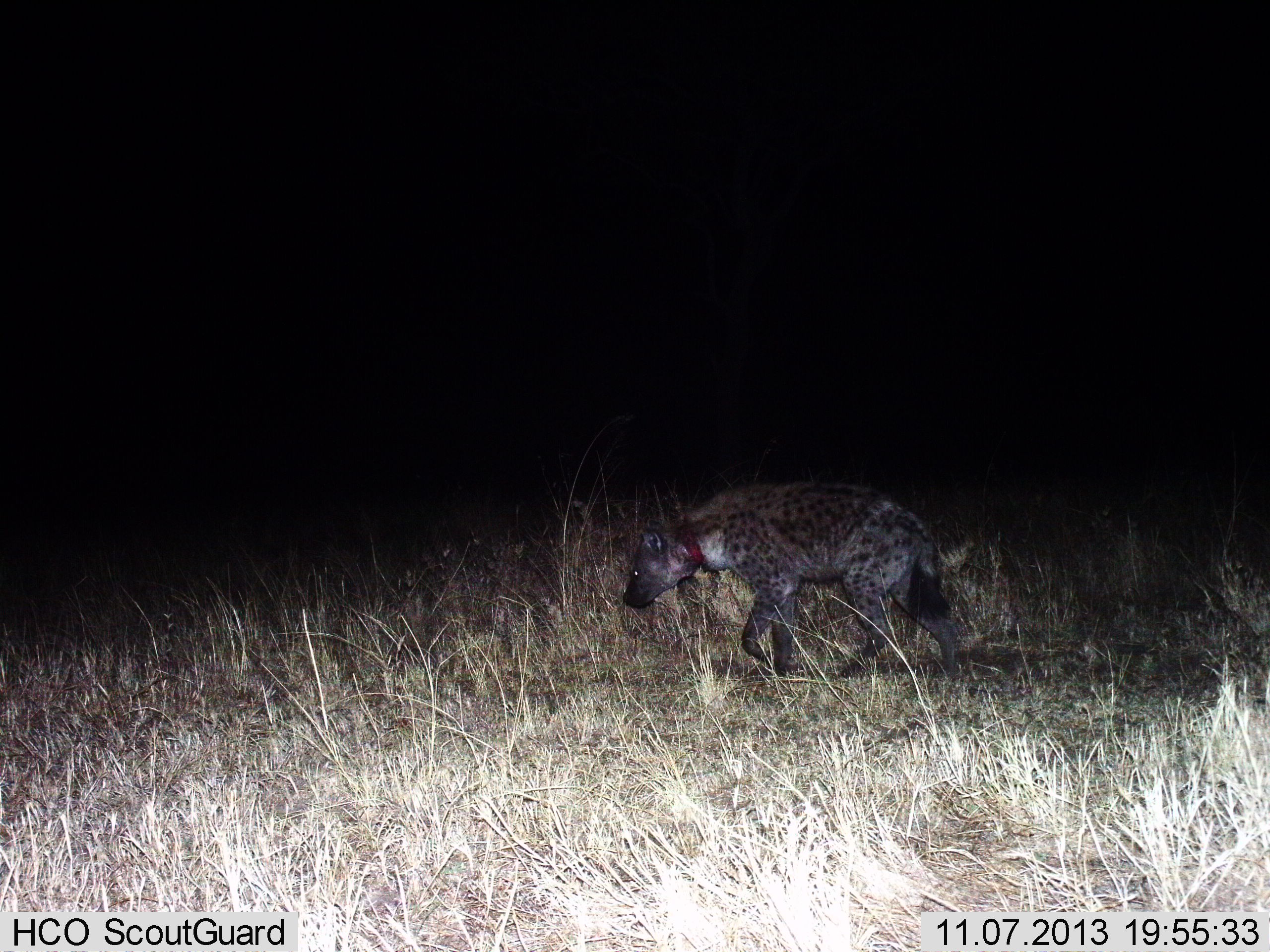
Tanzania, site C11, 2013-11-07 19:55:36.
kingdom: Animalia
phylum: Chordata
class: Mammalia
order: Carnivora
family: Hyaenidae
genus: Crocuta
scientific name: Crocuta crocuta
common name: spotted hyena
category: hyenaspotted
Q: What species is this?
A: Hyenaspotted (spotted hyena) (Crocuta crocuta).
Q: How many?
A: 1.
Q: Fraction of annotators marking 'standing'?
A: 12%.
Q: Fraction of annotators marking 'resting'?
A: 0%.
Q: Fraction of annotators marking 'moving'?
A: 92%.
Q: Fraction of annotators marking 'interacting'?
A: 0%.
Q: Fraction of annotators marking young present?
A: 0%.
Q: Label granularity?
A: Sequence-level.